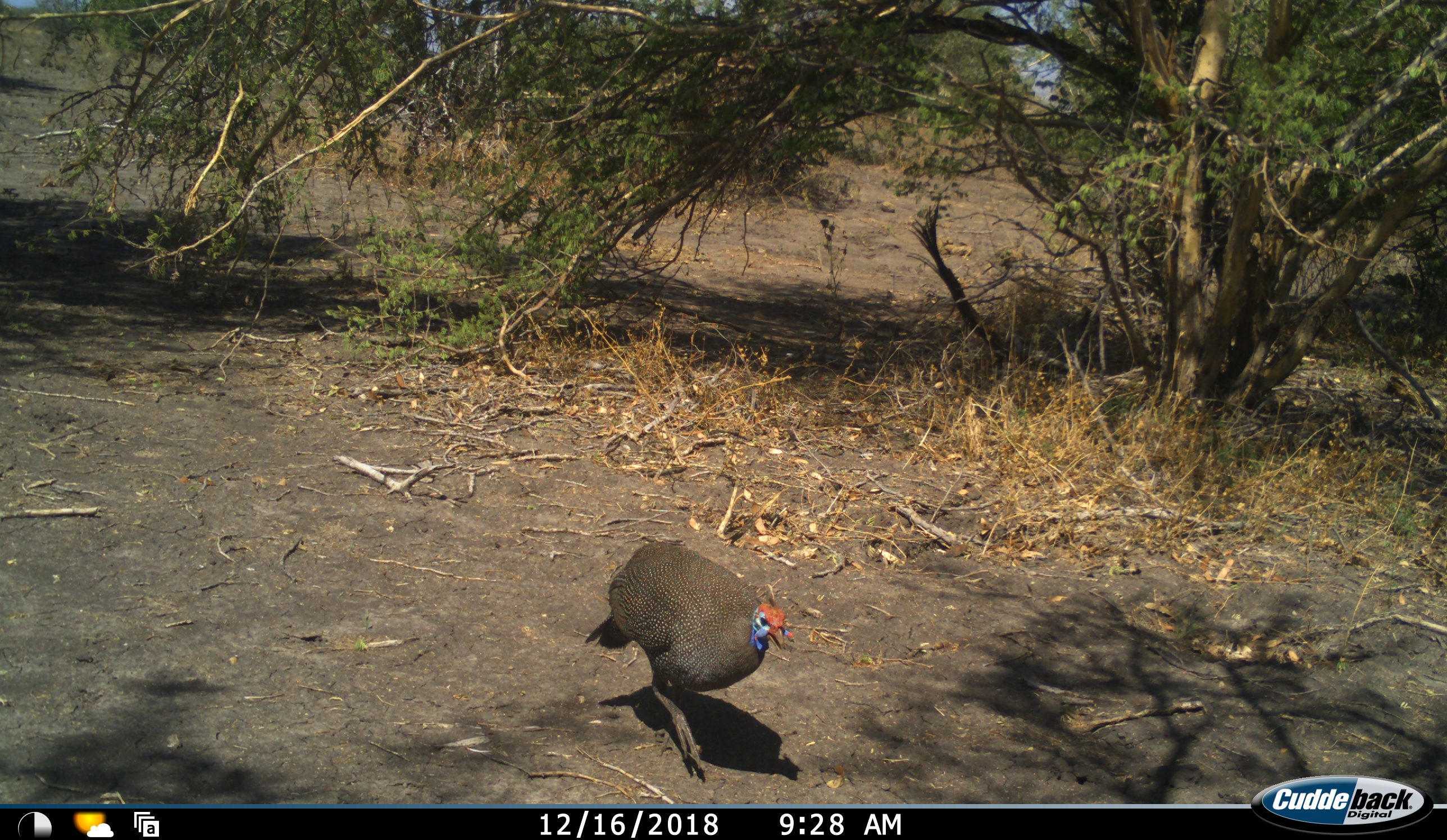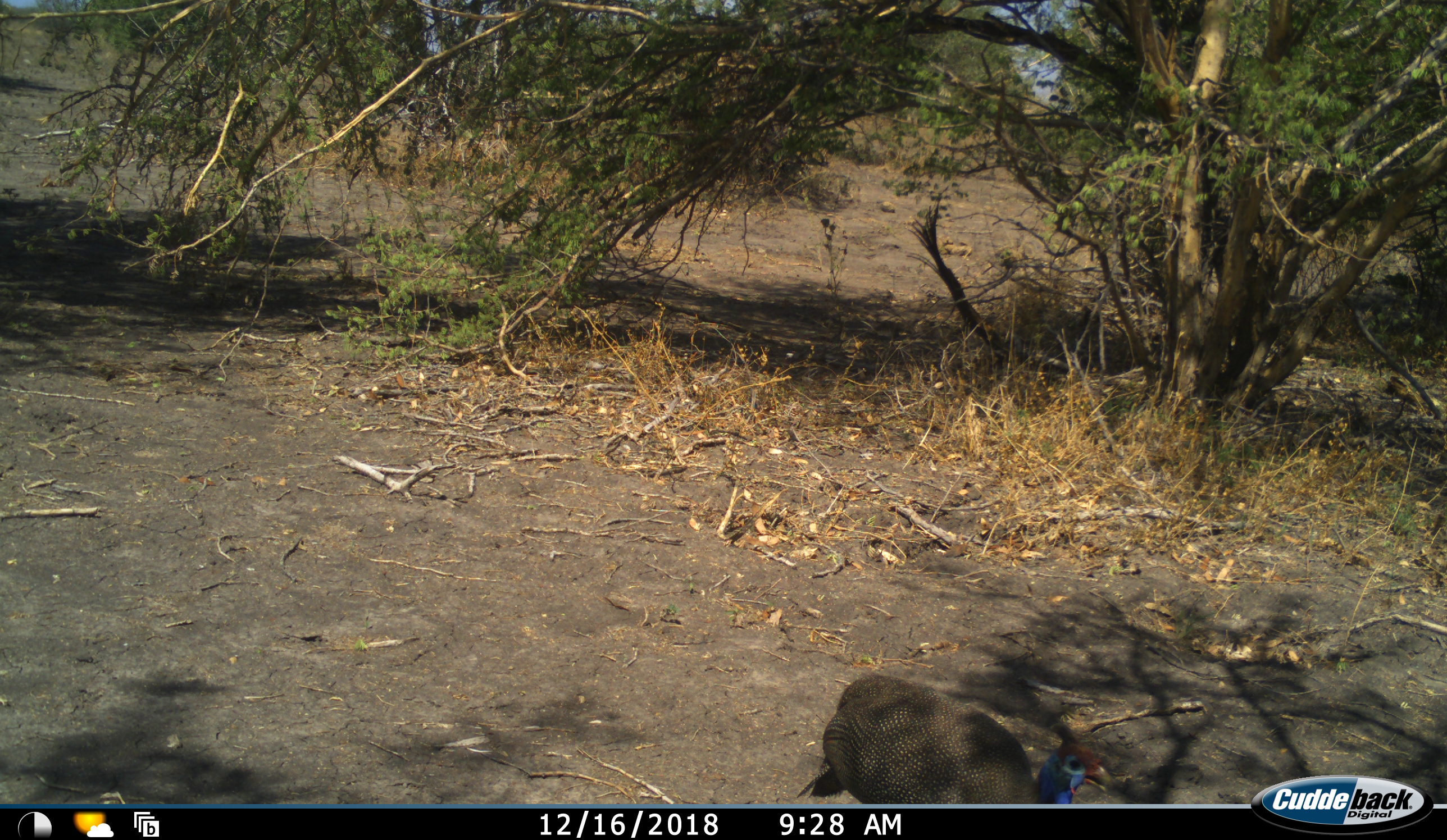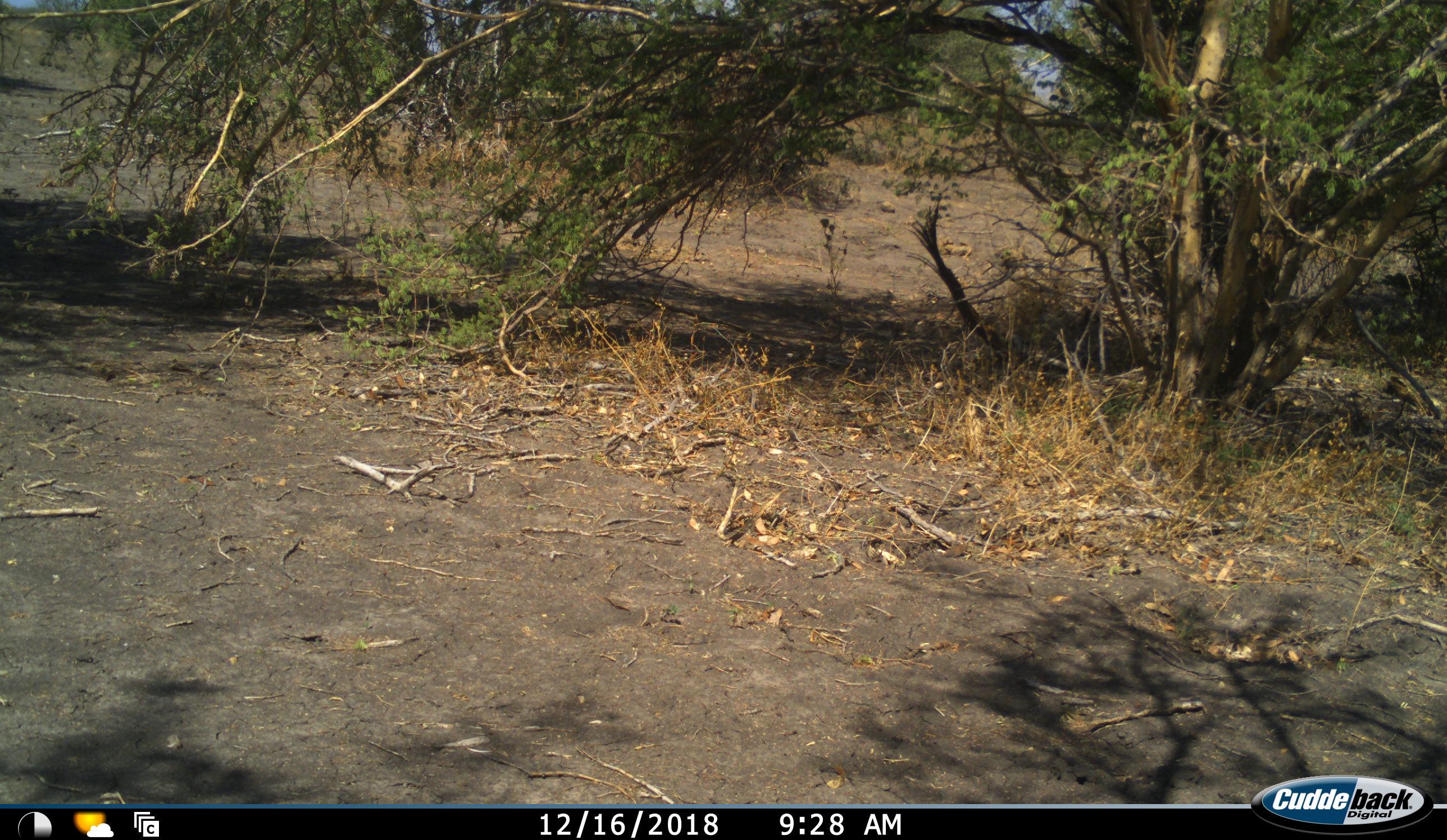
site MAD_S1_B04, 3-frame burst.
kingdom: Animalia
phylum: Chordata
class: Aves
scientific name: Aves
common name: bird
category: birdother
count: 1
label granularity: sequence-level